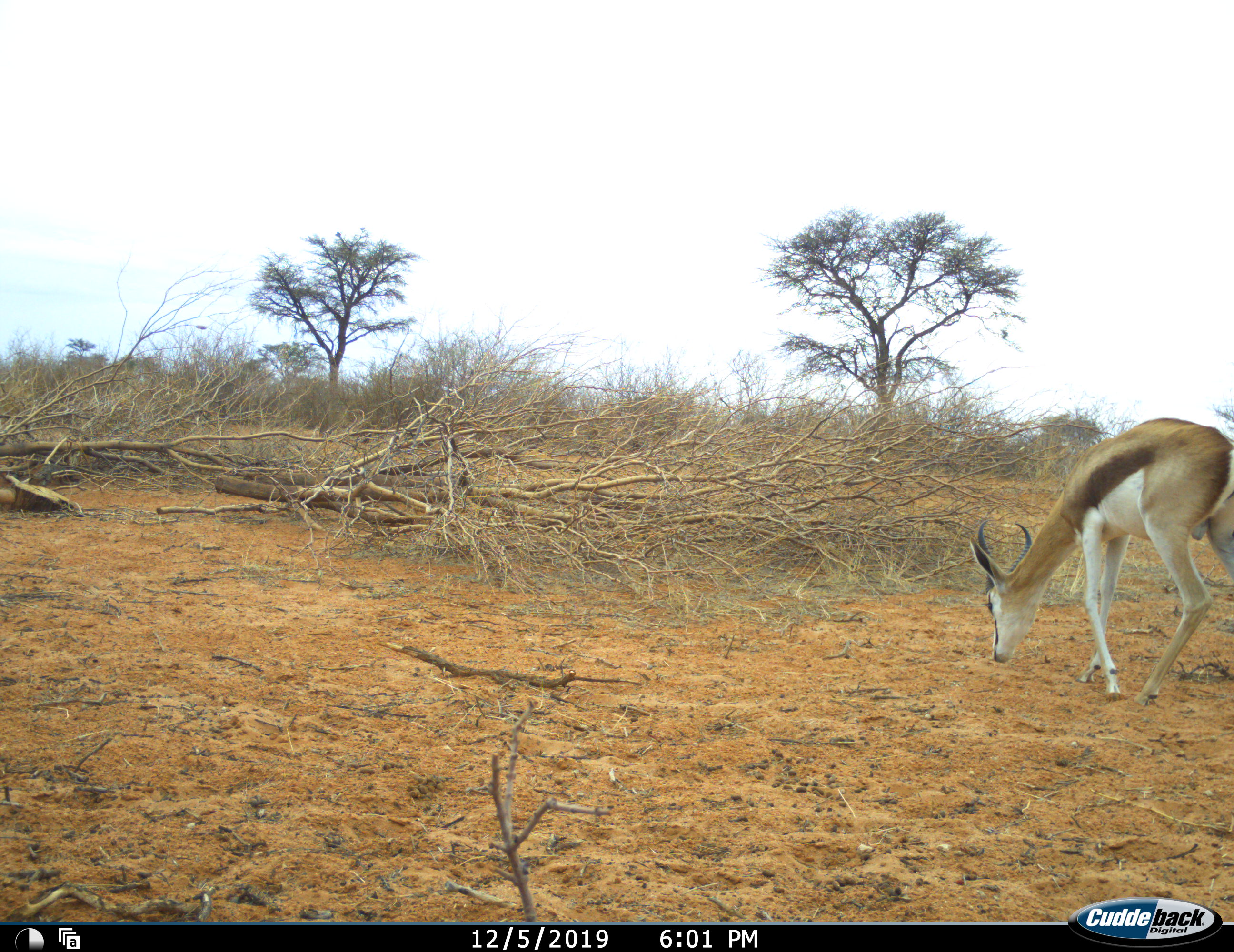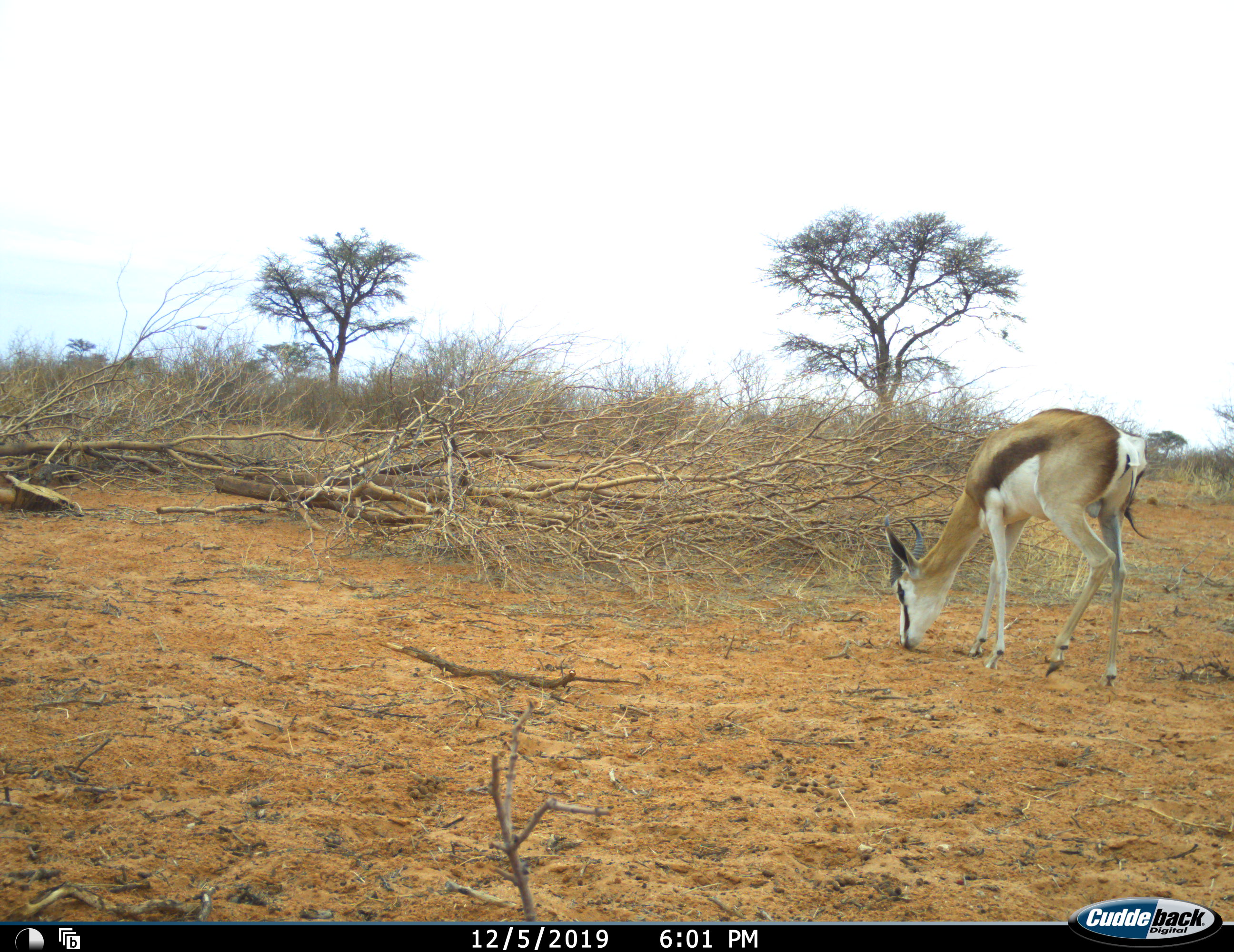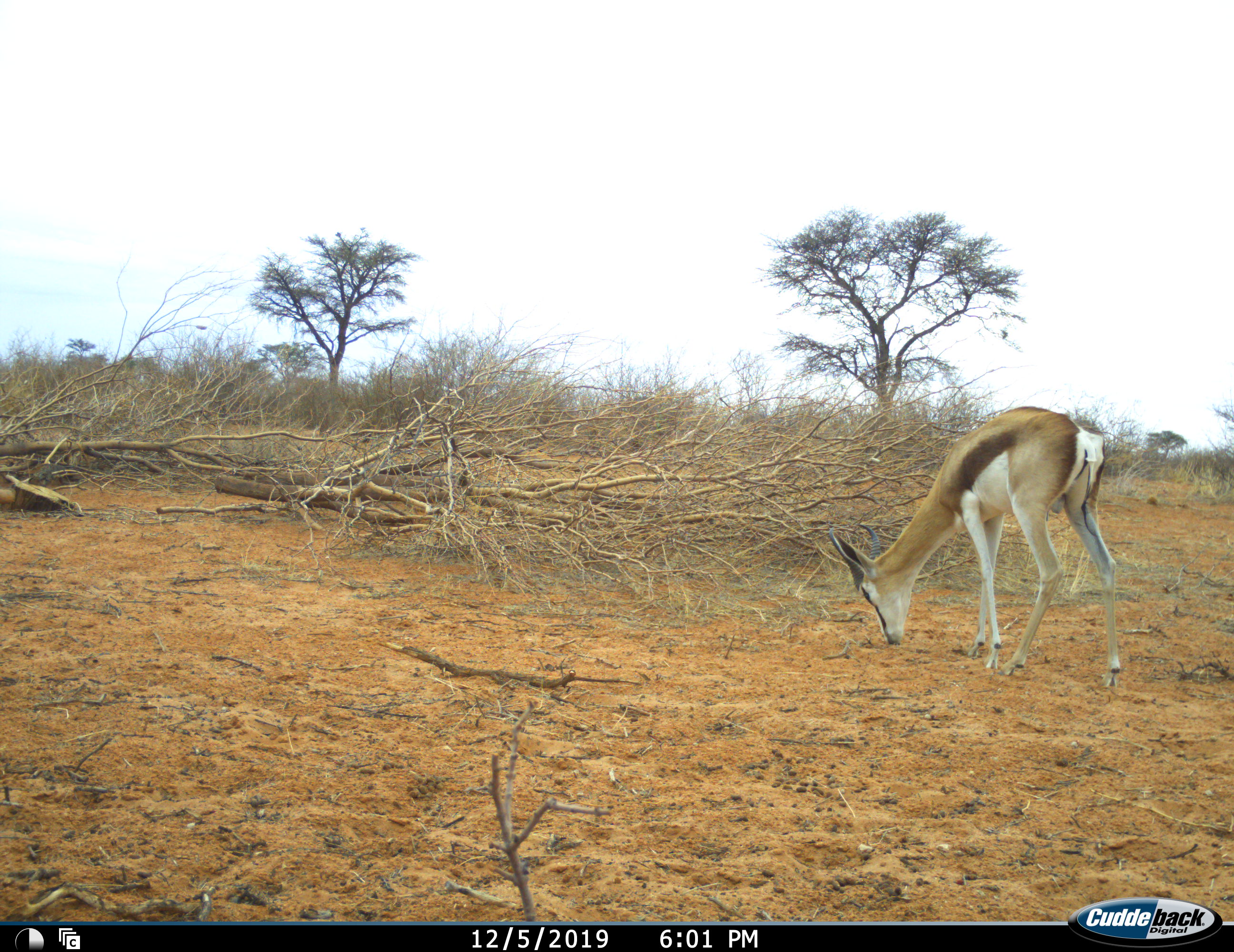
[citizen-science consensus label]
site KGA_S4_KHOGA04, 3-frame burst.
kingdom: Animalia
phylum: Chordata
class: Mammalia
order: Artiodactyla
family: Bovidae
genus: Antidorcas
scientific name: Antidorcas marsupialis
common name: springbok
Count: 1.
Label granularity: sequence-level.